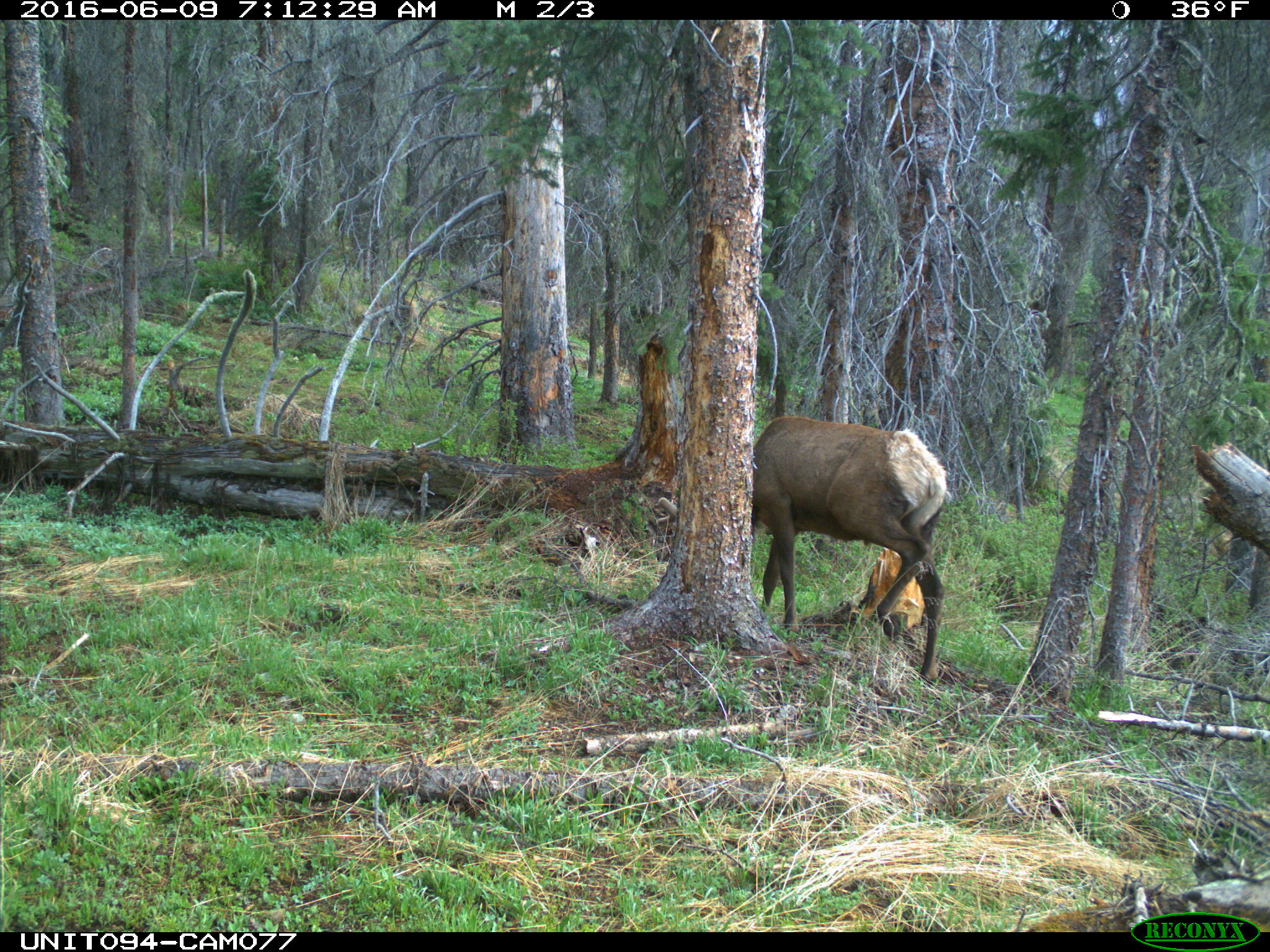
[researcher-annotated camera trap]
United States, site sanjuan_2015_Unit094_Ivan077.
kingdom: Animalia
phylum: Chordata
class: Mammalia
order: Artiodactyla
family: Cervidae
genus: Cervus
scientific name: Cervus elaphus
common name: red deer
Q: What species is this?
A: Cervus elaphus (red deer).